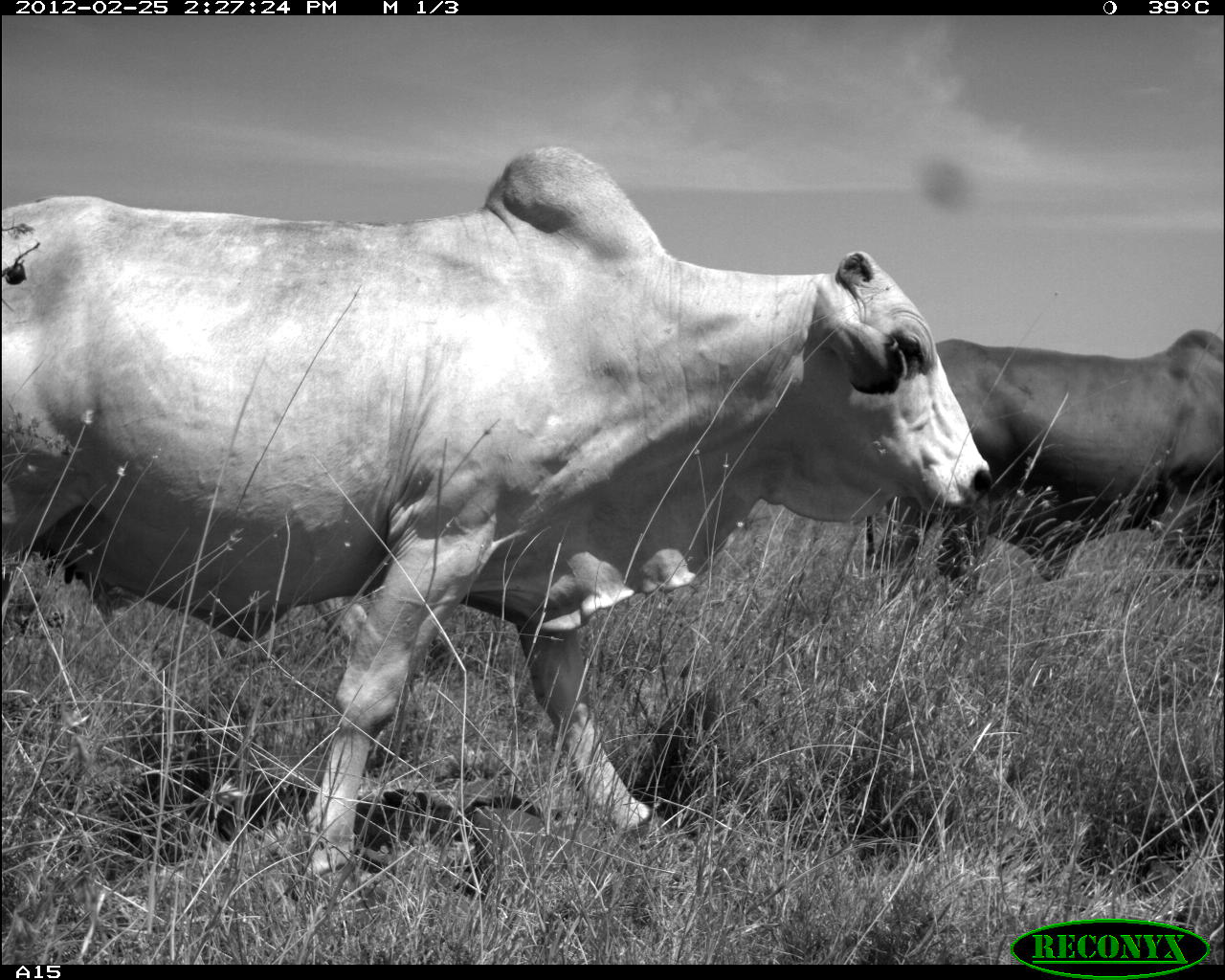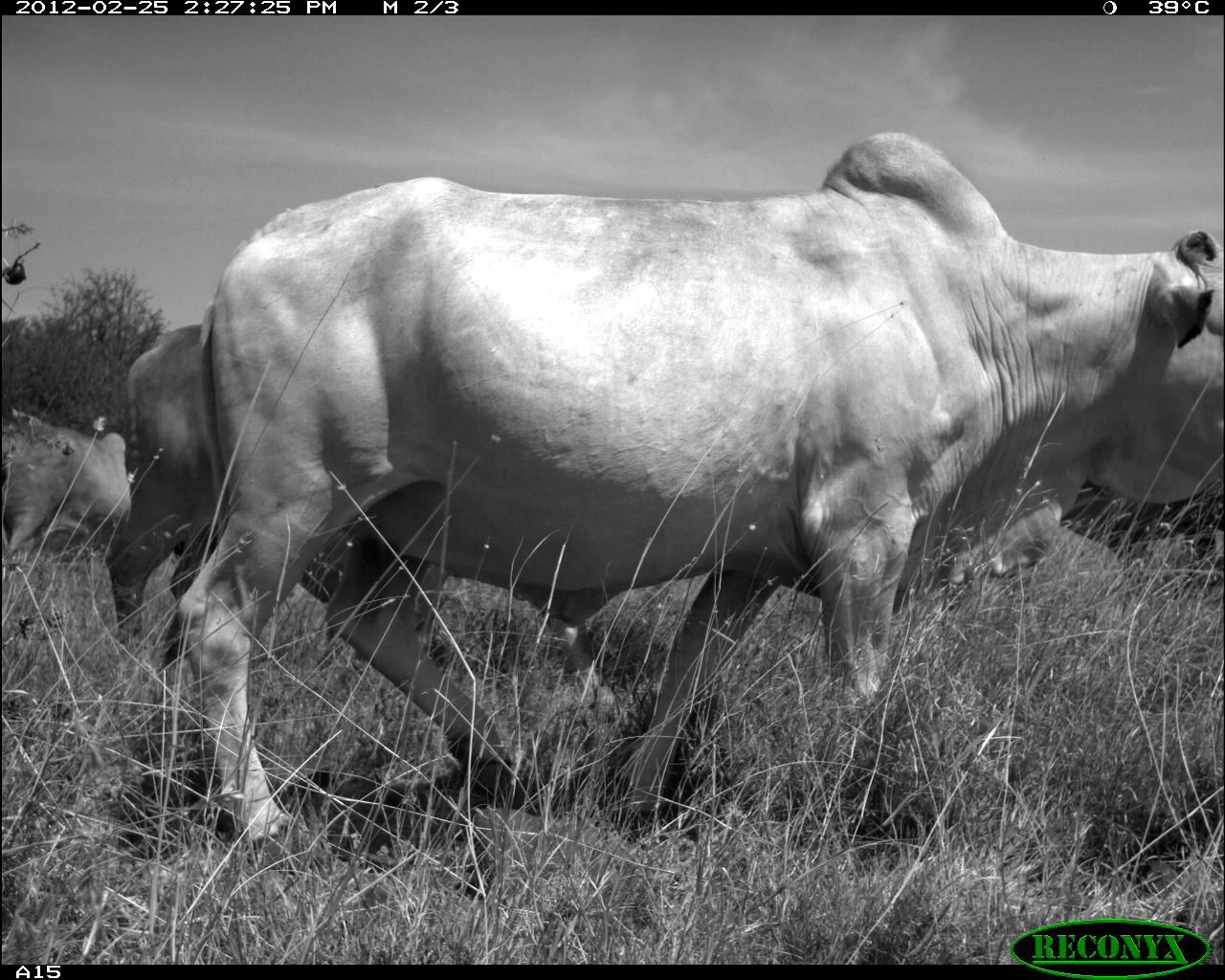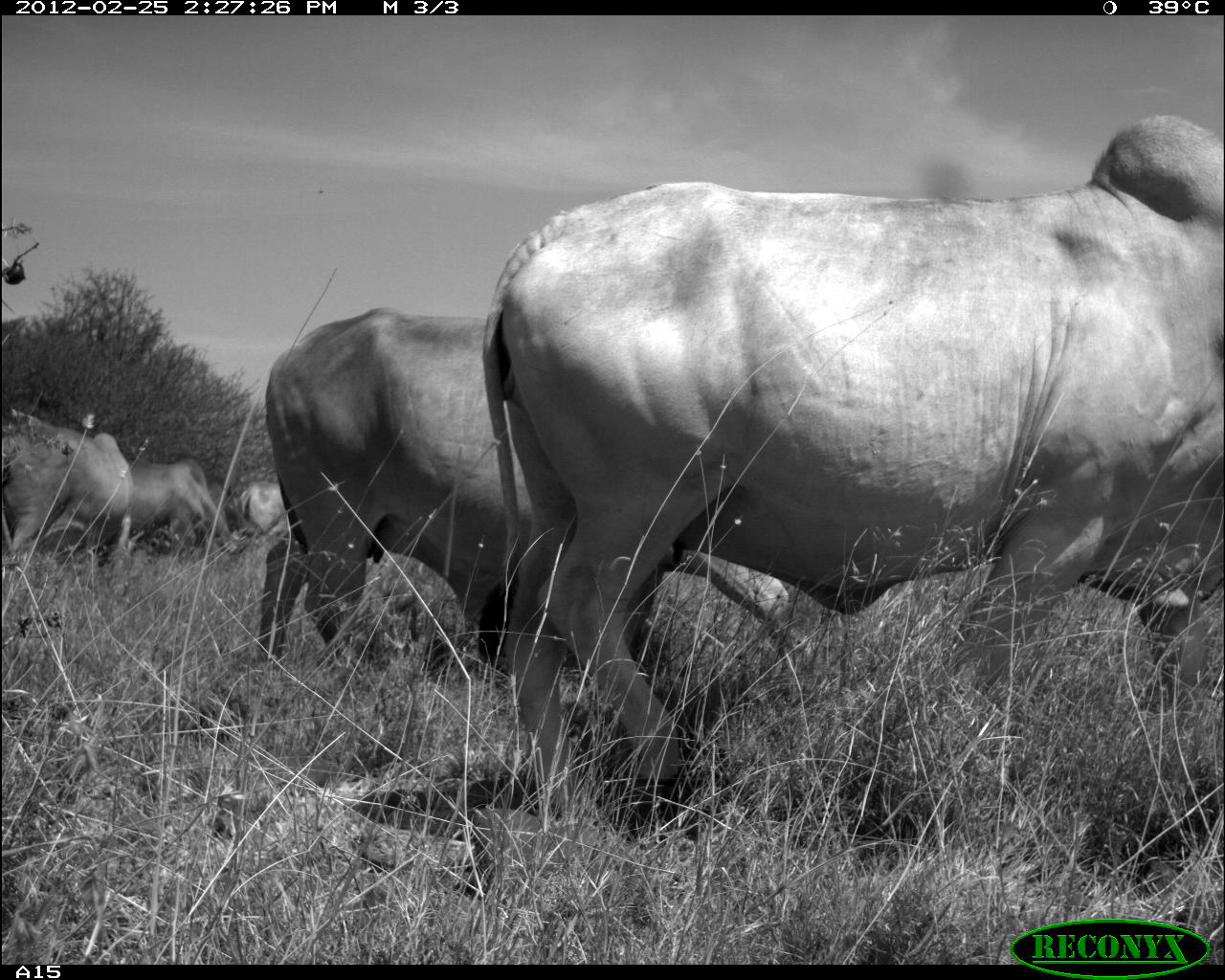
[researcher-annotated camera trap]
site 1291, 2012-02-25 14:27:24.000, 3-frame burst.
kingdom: Animalia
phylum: Chordata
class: Mammalia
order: Artiodactyla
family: Bovidae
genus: Bos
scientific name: Bos taurus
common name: domestic cattle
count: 2